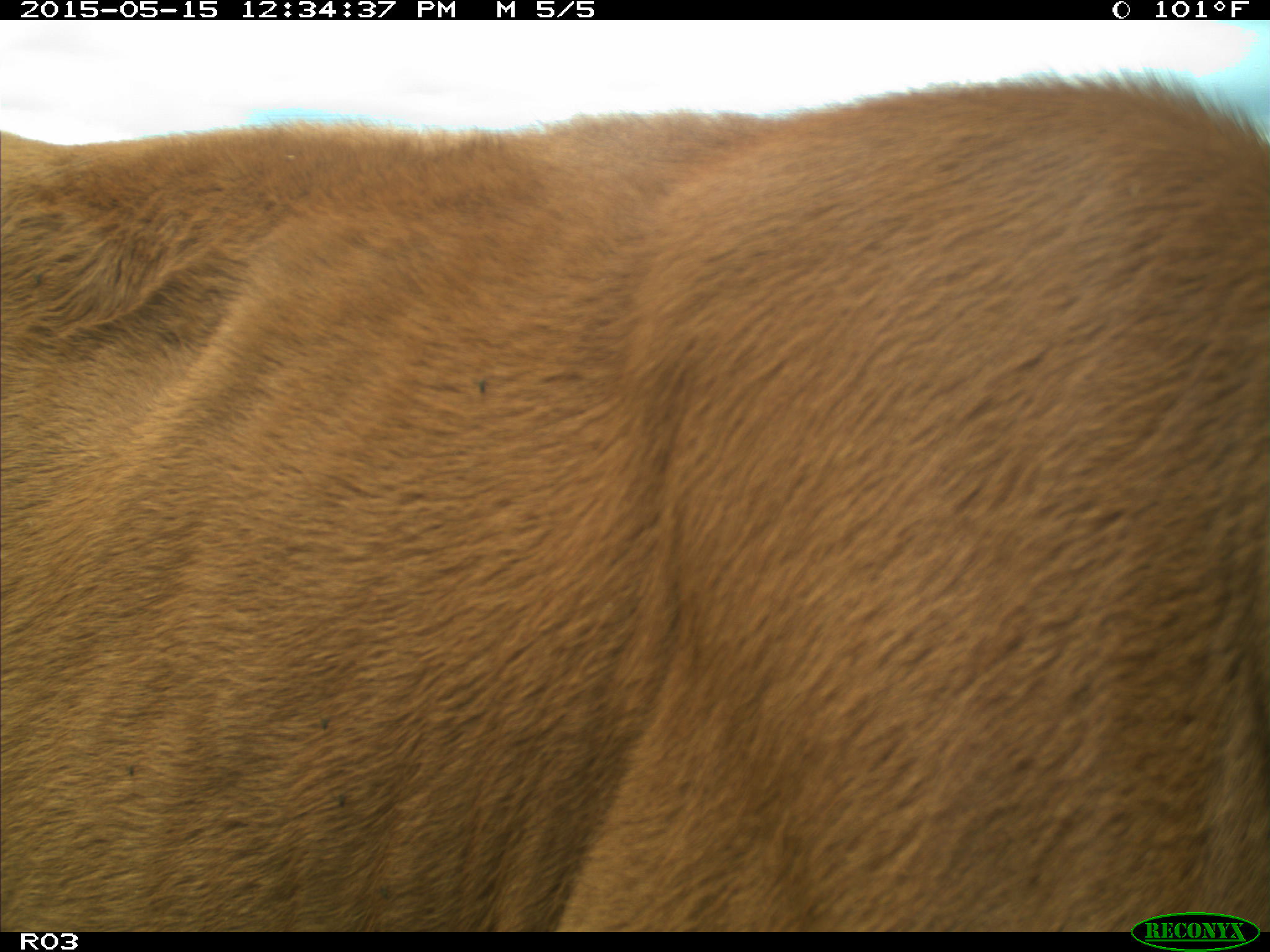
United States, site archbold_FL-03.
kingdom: Animalia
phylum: Chordata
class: Mammalia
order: Artiodactyla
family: Bovidae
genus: Bos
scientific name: Bos taurus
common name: domestic cow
Bos taurus (domestic cow).